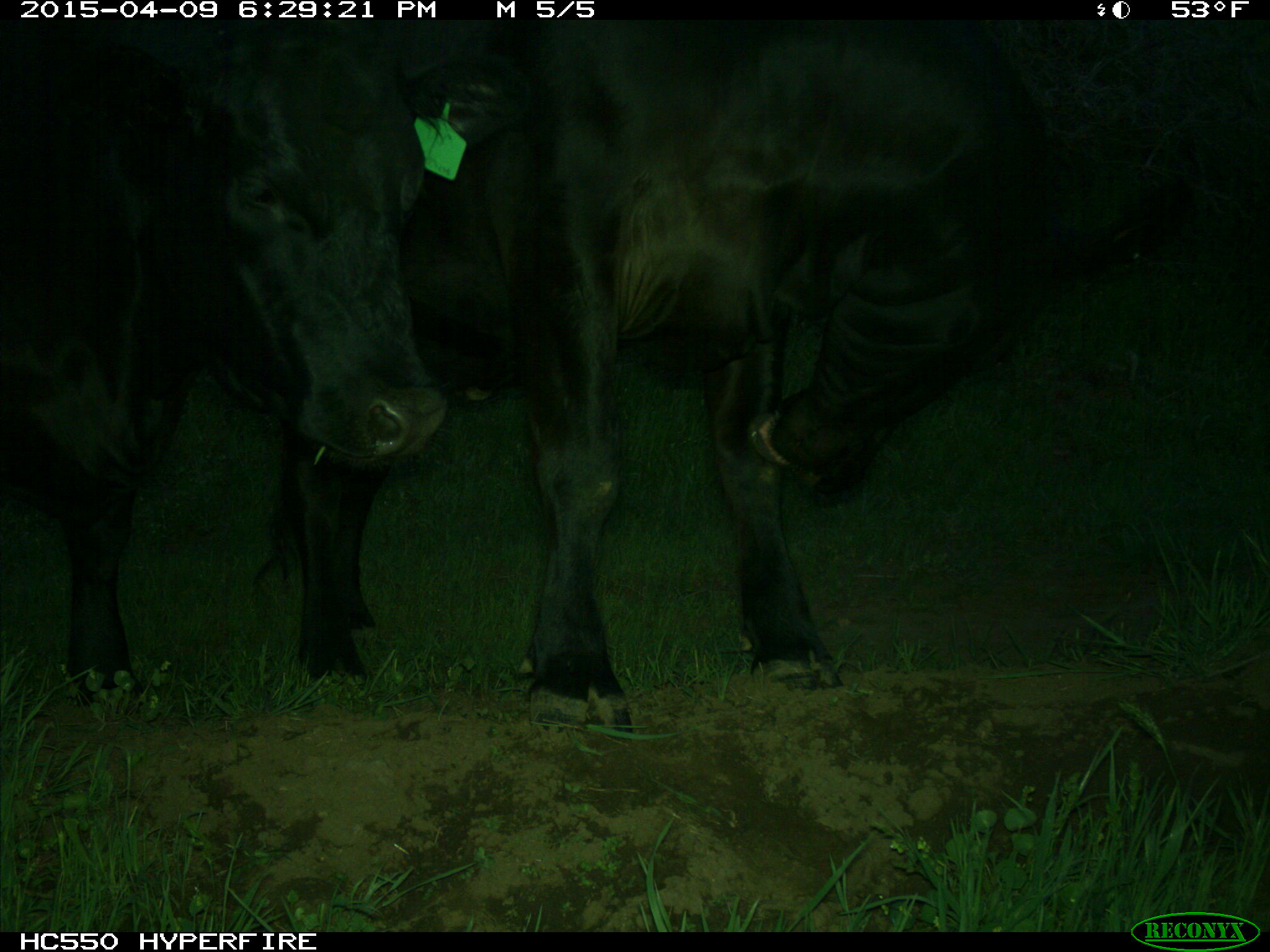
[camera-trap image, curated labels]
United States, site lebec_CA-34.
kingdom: Animalia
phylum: Chordata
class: Mammalia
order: Artiodactyla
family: Bovidae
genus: Bos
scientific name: Bos taurus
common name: domestic cow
Bos taurus (domestic cow).